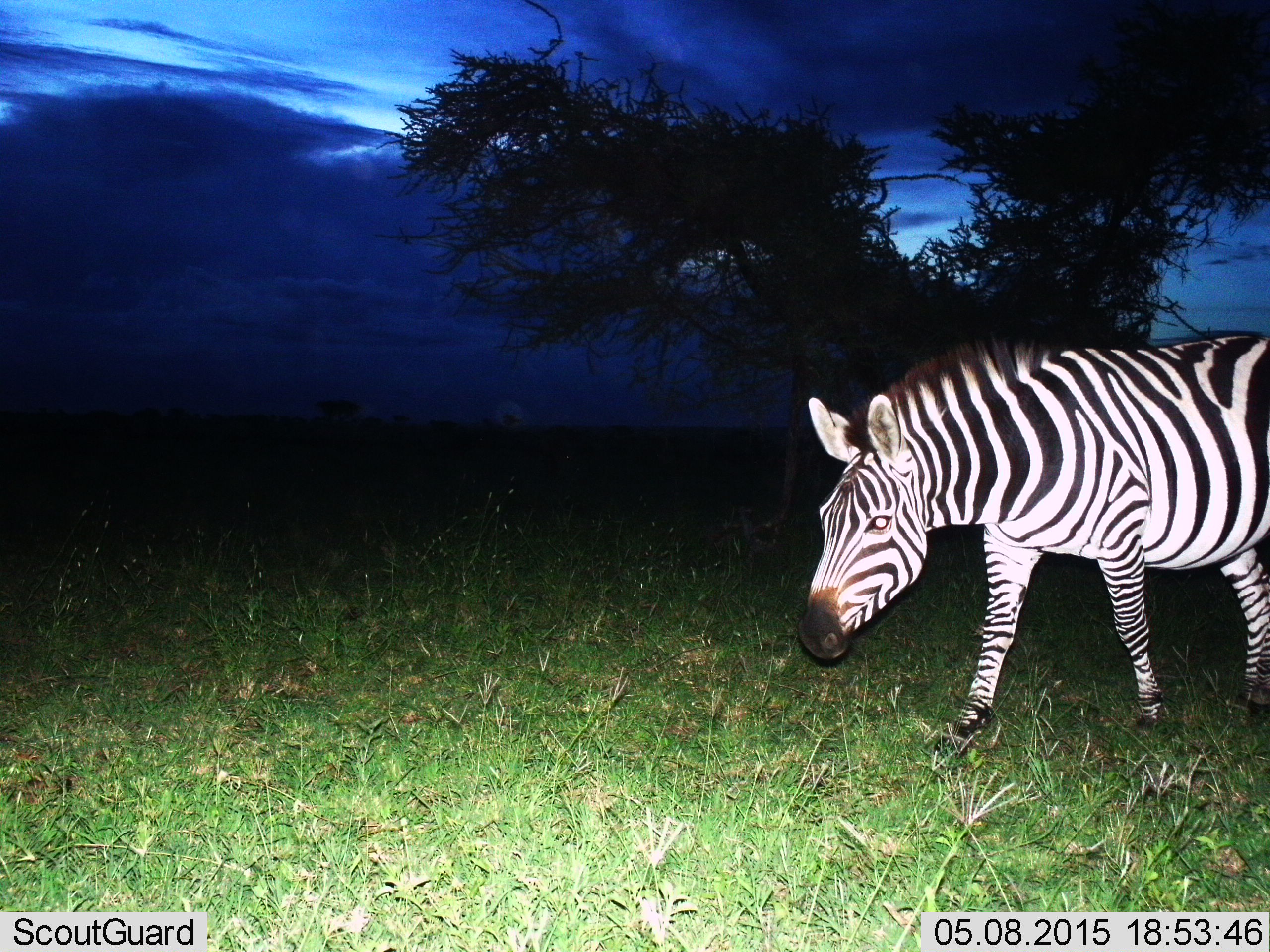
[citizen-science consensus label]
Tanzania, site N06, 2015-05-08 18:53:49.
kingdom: Animalia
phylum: Chordata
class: Mammalia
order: Perissodactyla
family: Equidae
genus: Equus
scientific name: Equus quagga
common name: plains zebra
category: zebra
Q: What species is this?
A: Zebra (plains zebra) (Equus quagga).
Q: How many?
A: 1.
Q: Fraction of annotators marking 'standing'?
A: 30%.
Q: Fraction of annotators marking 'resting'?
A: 0%.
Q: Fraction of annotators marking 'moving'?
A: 70%.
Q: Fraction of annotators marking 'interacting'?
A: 0%.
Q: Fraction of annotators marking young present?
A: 0%.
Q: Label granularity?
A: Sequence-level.